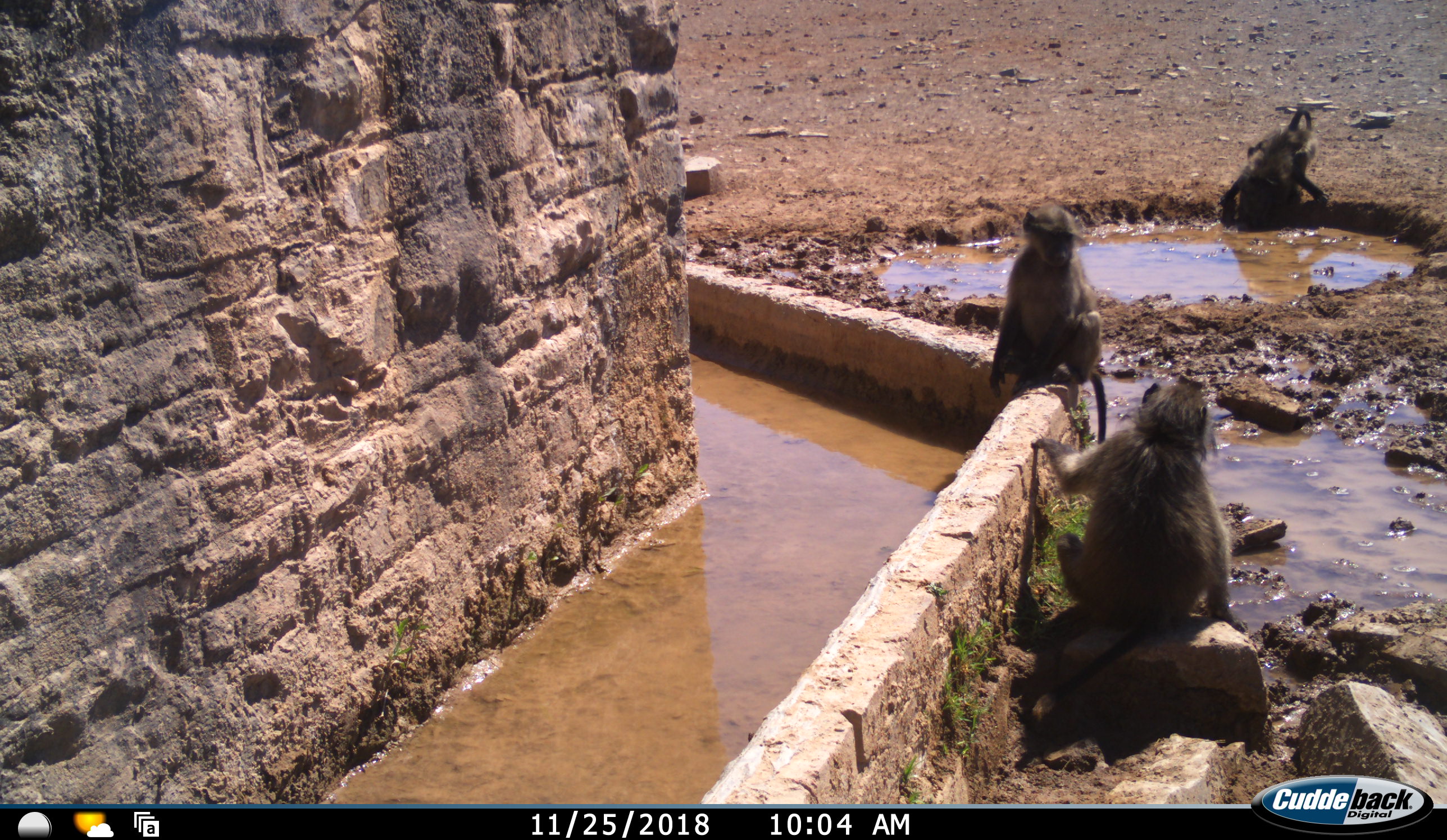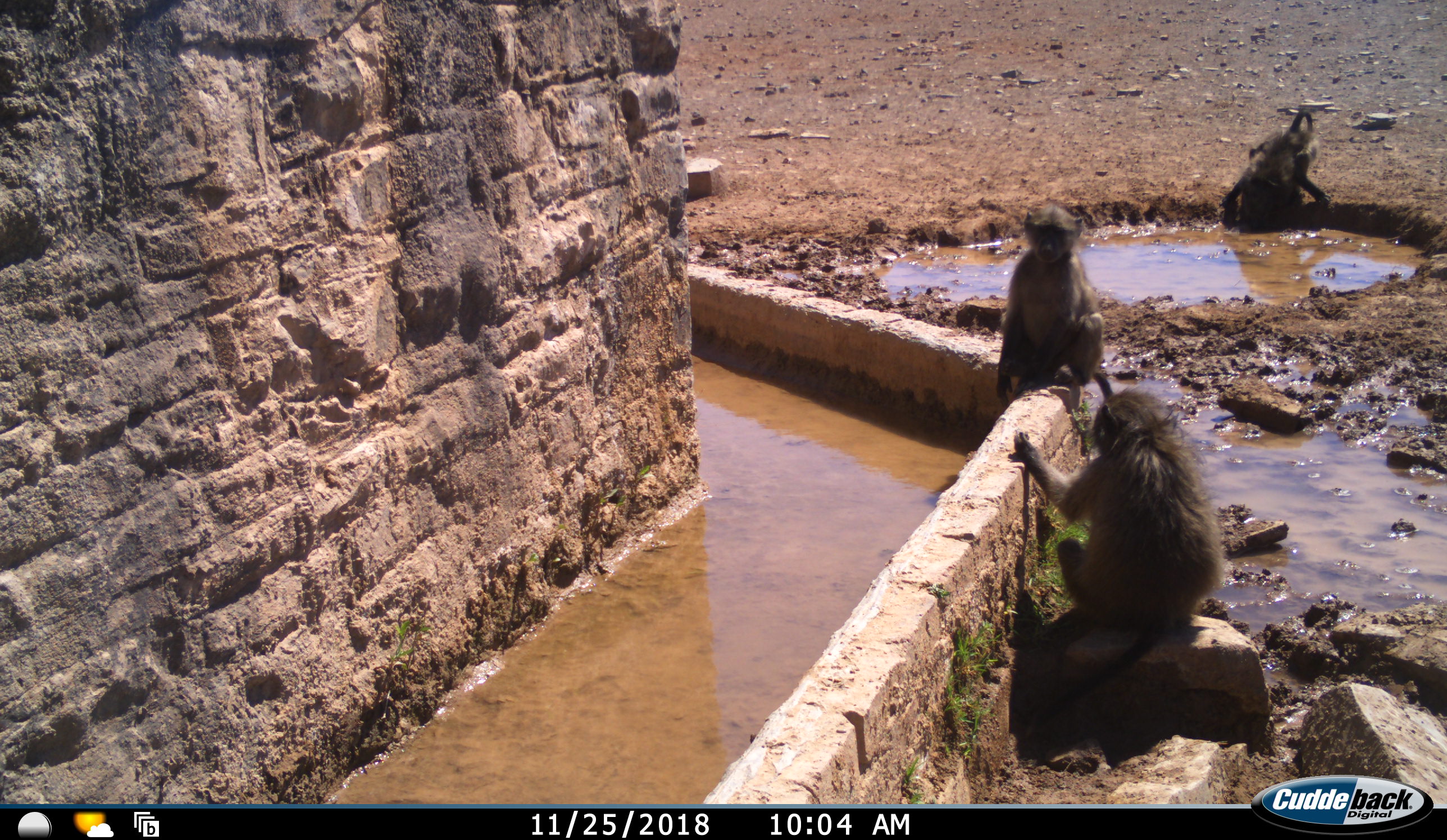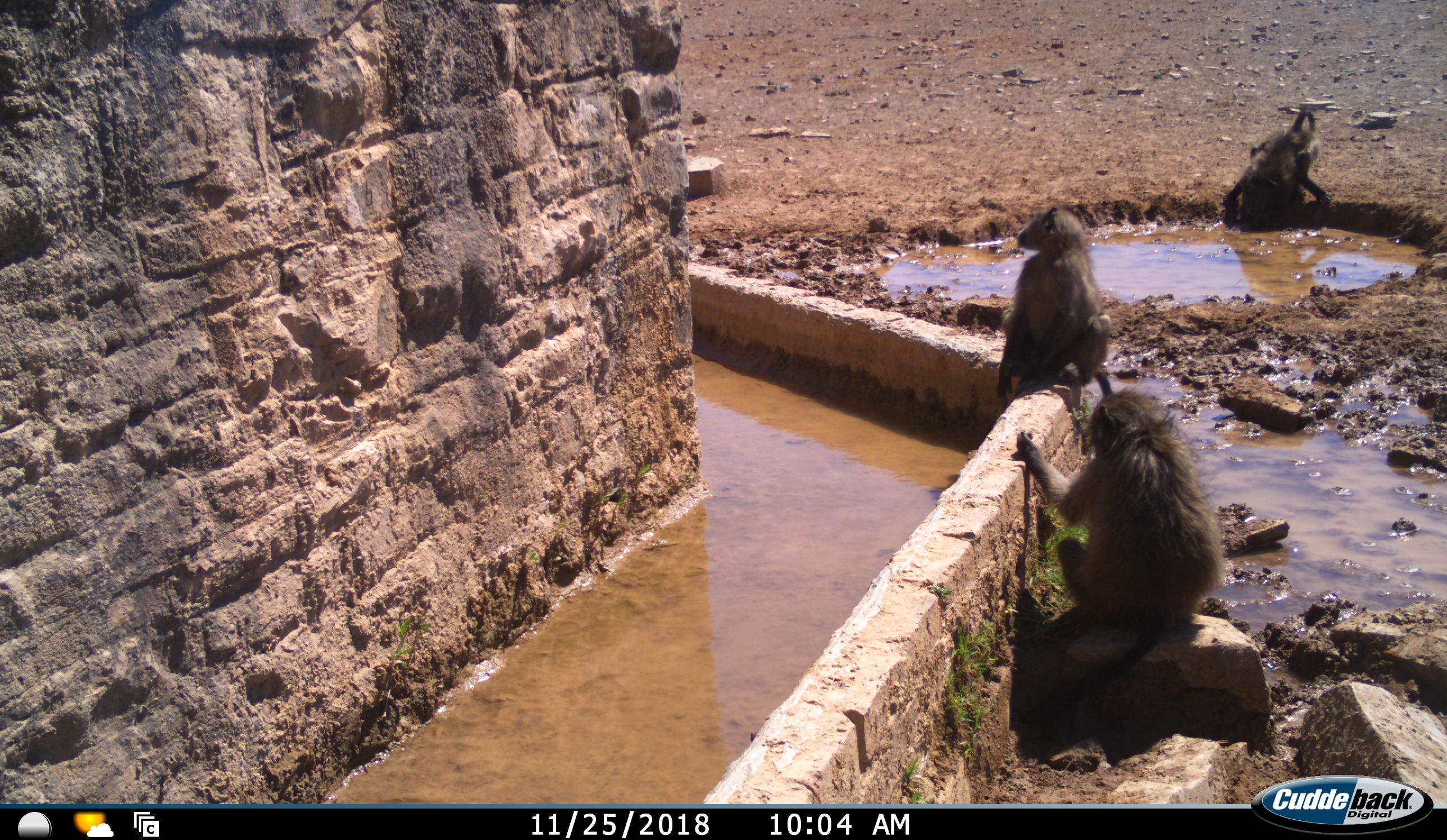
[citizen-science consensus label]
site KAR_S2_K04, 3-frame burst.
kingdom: Animalia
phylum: Chordata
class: Mammalia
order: Primates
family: Cercopithecidae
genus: Papio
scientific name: Papio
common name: baboon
Baboon (Papio), count 3. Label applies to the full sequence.